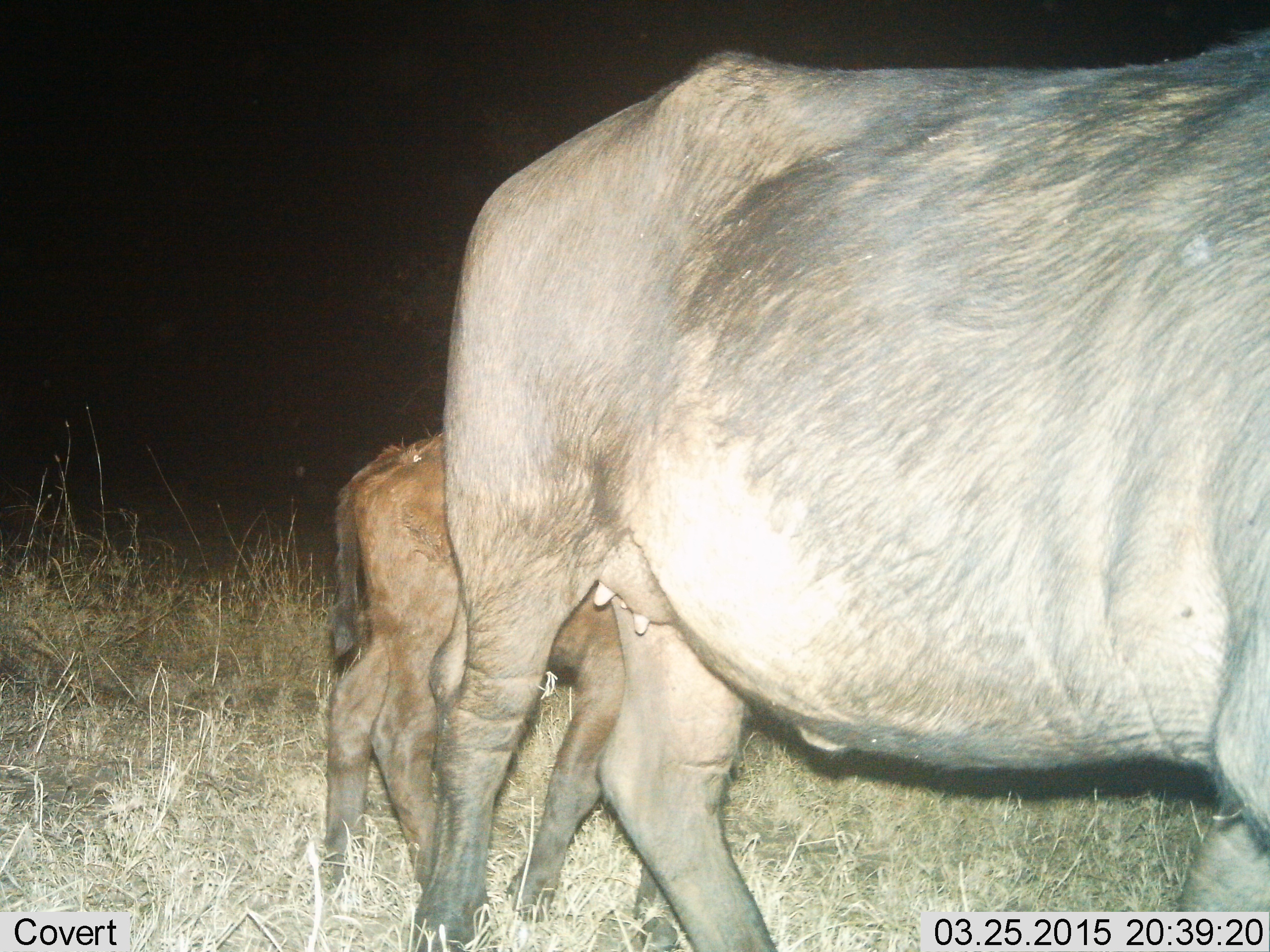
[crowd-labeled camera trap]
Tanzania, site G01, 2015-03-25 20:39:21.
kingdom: Animalia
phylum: Chordata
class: Mammalia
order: Artiodactyla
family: Bovidae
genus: Connochaetes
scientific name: Connochaetes taurinus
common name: blue wildebeest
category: wildebeest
Wildebeest (blue wildebeest) (Connochaetes taurinus), count 2. Behavior (volunteer vote fractions): standing 50%, resting 0%, moving 50%, interacting 10%. Young present (vote fraction): 100%. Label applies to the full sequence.